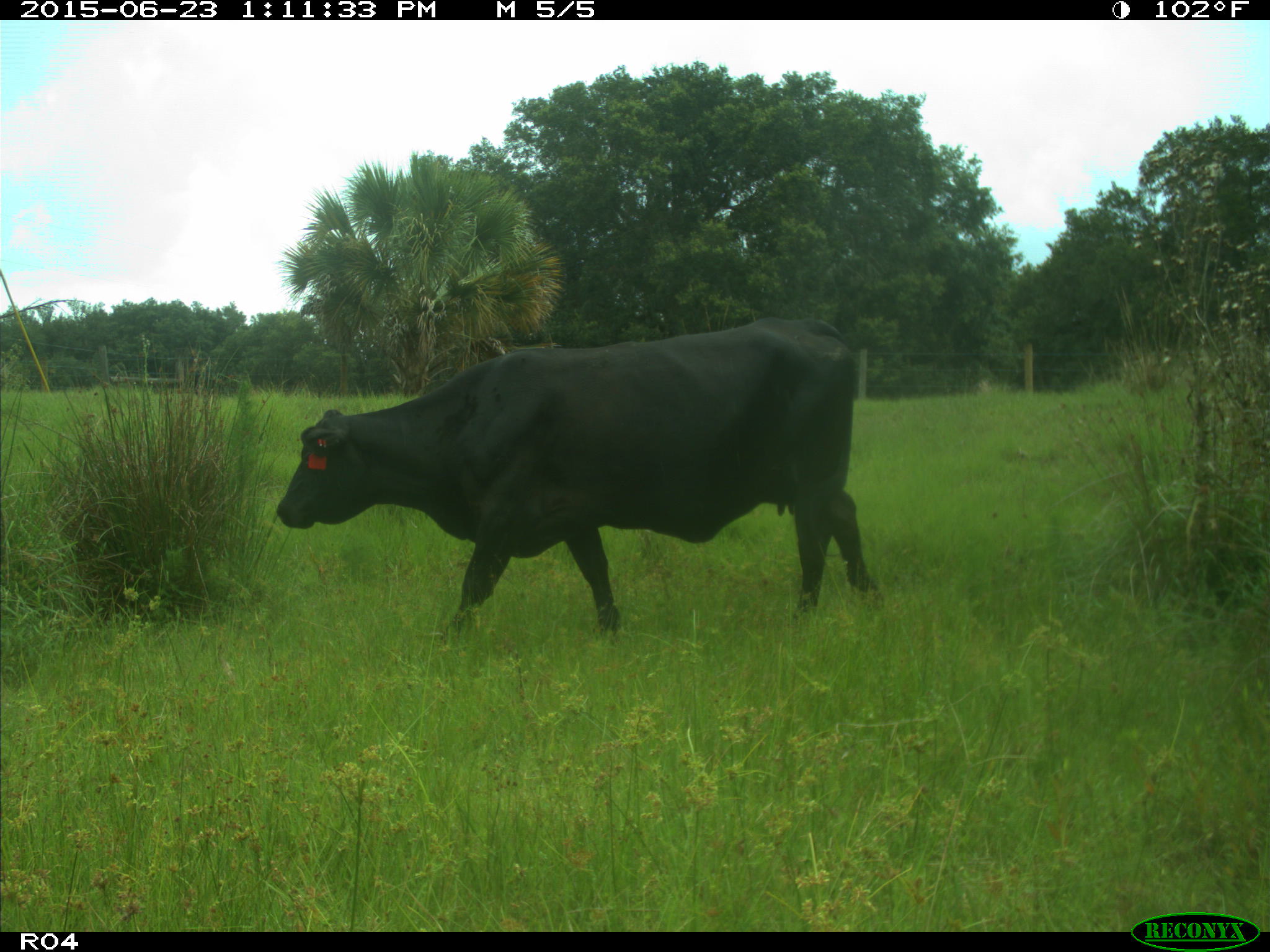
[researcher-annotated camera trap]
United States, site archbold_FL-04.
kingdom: Animalia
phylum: Chordata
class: Mammalia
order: Artiodactyla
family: Bovidae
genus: Bos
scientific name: Bos taurus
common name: domestic cow